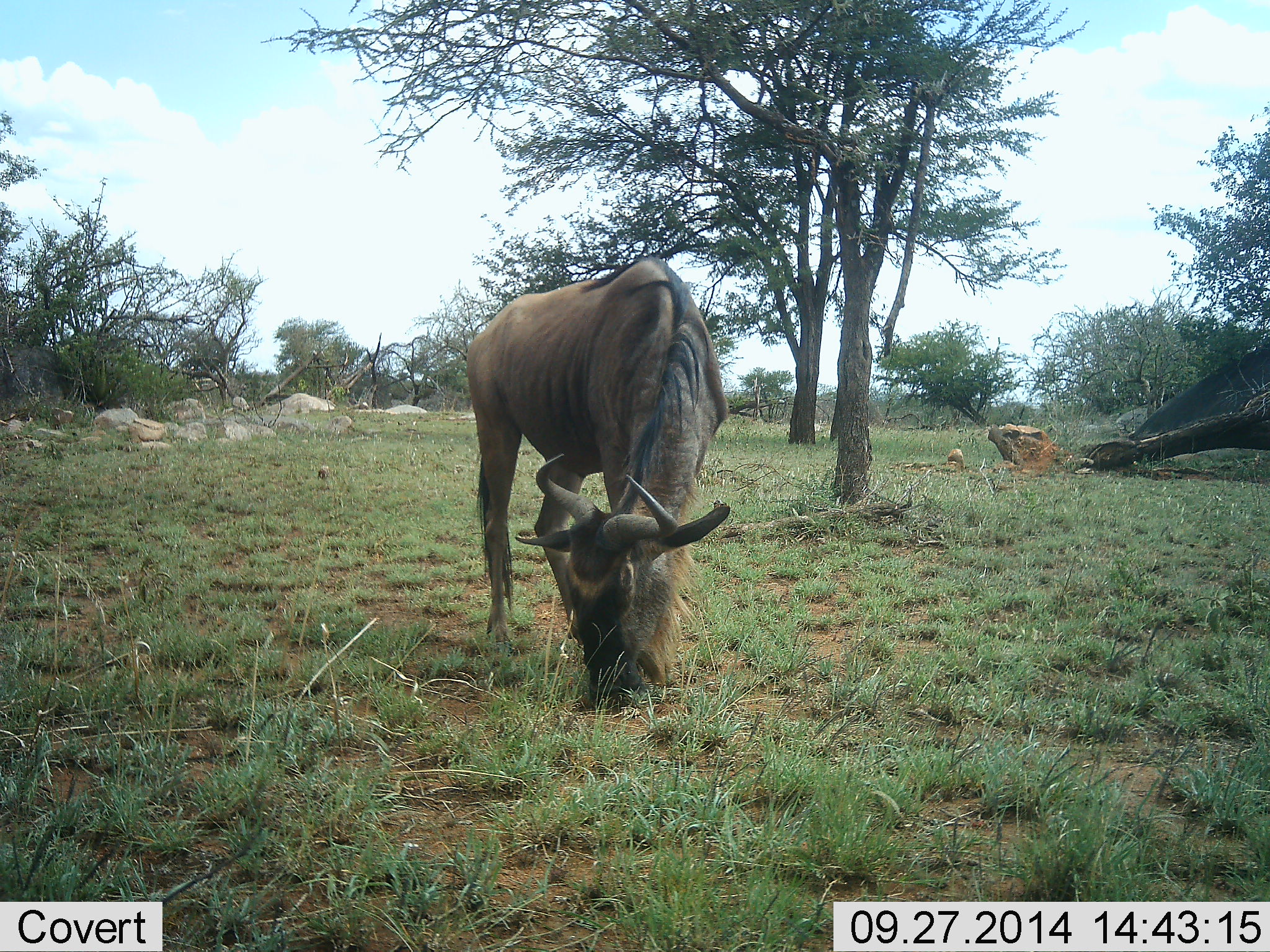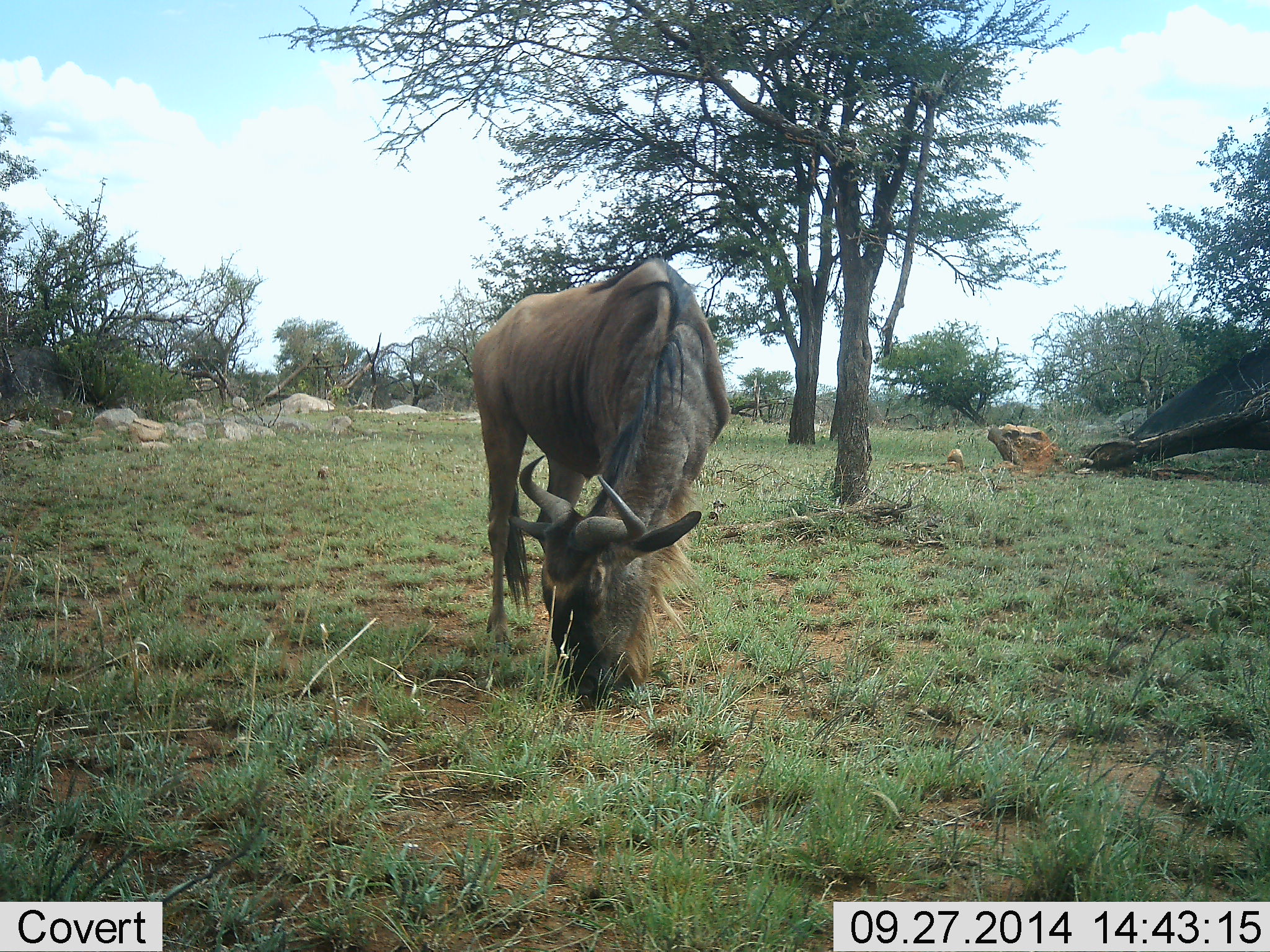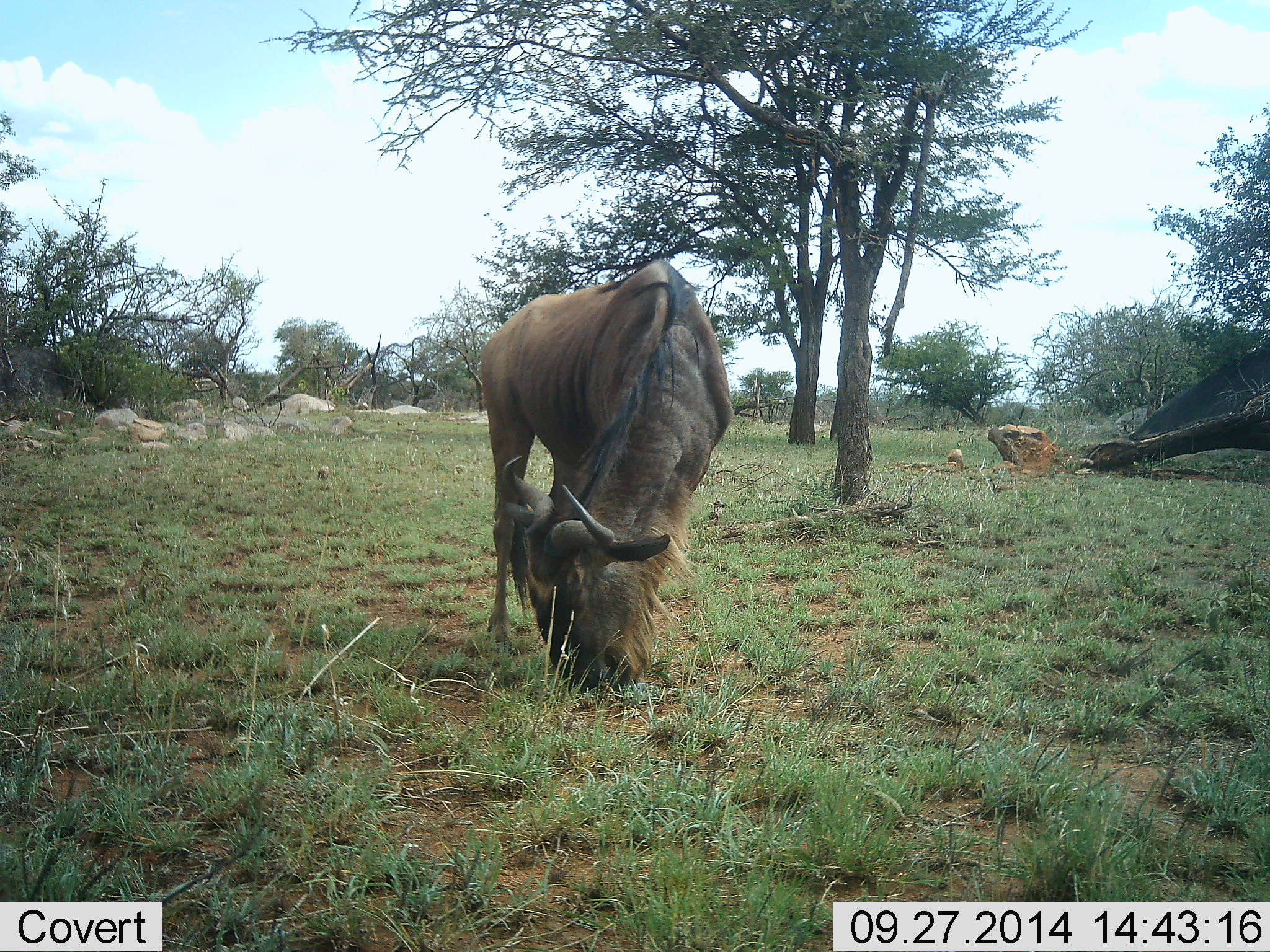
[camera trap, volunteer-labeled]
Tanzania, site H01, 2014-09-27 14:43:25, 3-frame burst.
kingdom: Animalia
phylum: Chordata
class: Mammalia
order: Artiodactyla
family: Bovidae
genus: Connochaetes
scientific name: Connochaetes taurinus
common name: blue wildebeest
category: wildebeest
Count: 1.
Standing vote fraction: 20%.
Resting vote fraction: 0%.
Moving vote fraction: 0%.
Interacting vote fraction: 0%.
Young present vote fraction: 0%.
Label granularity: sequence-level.